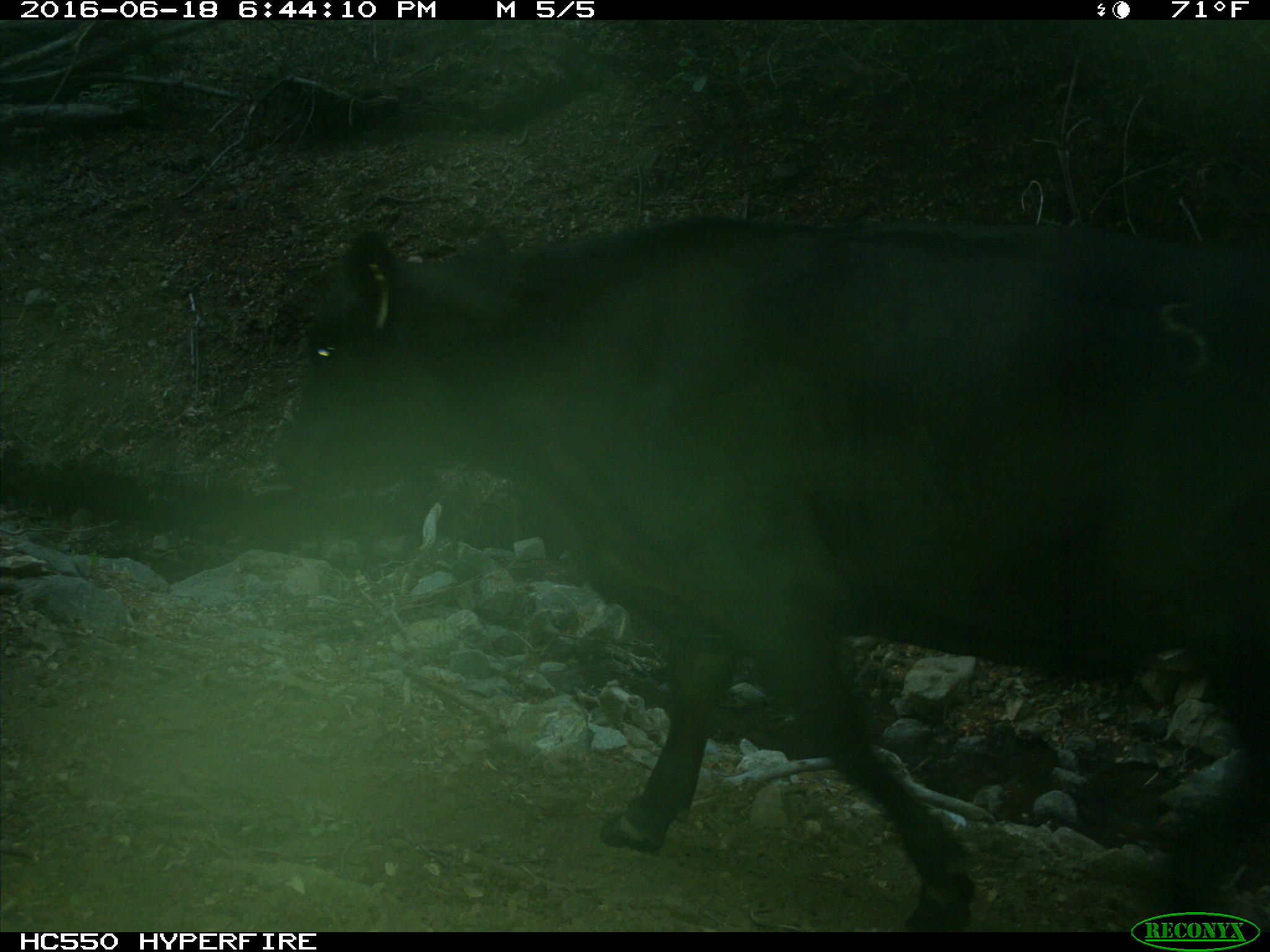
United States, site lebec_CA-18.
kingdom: Animalia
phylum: Chordata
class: Mammalia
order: Artiodactyla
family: Bovidae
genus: Bos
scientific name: Bos taurus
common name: domestic cow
Bos taurus (domestic cow).